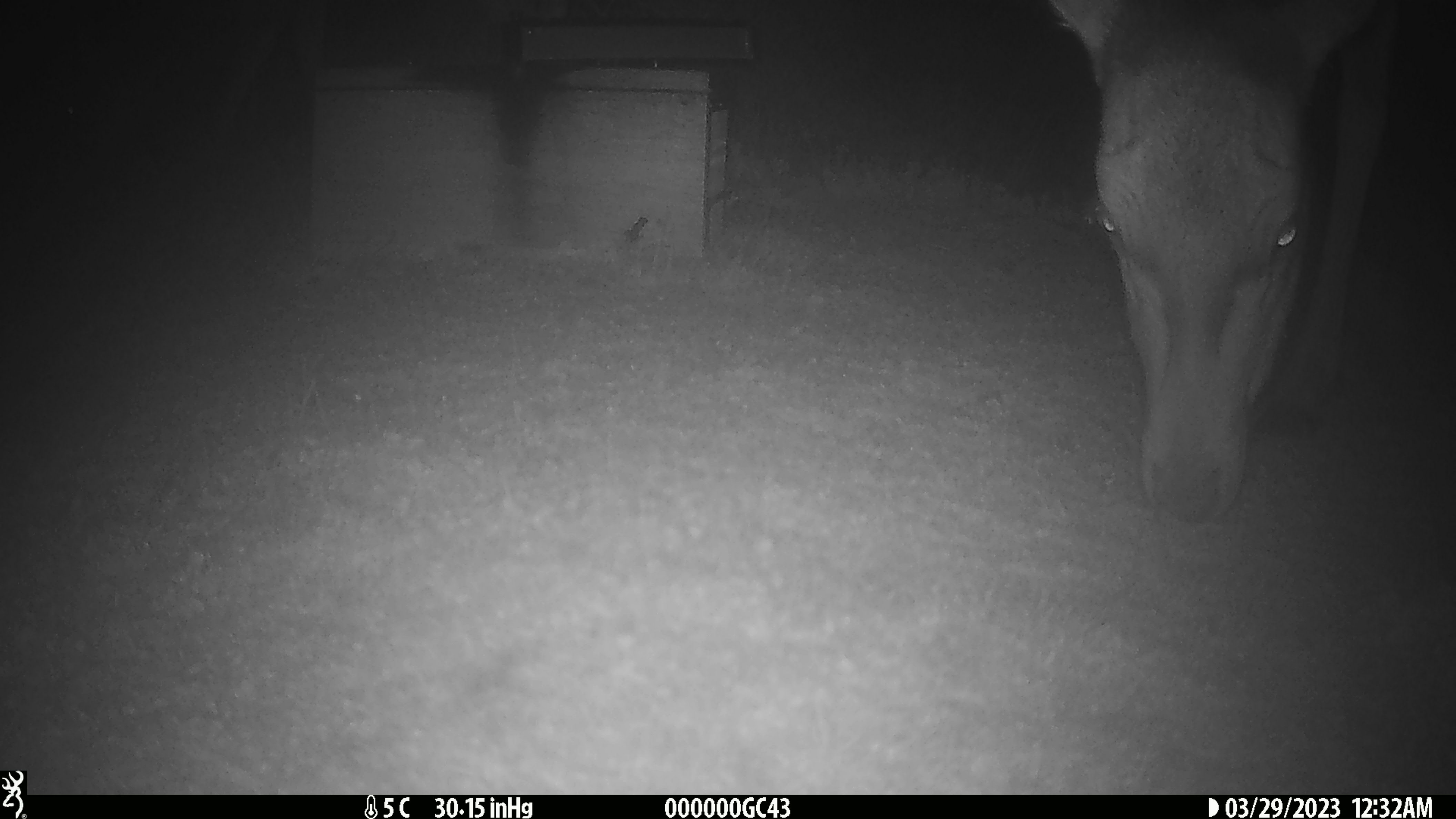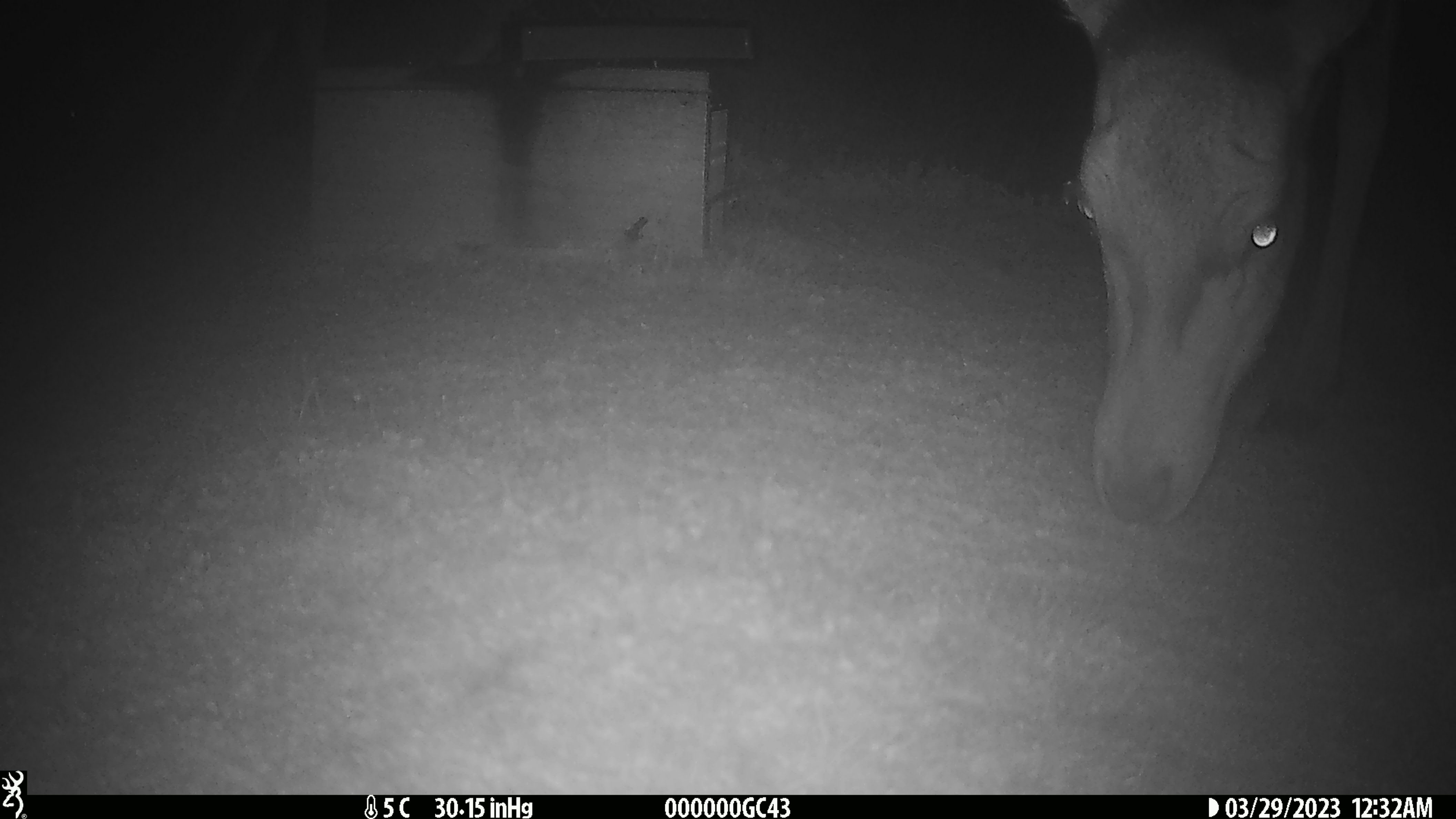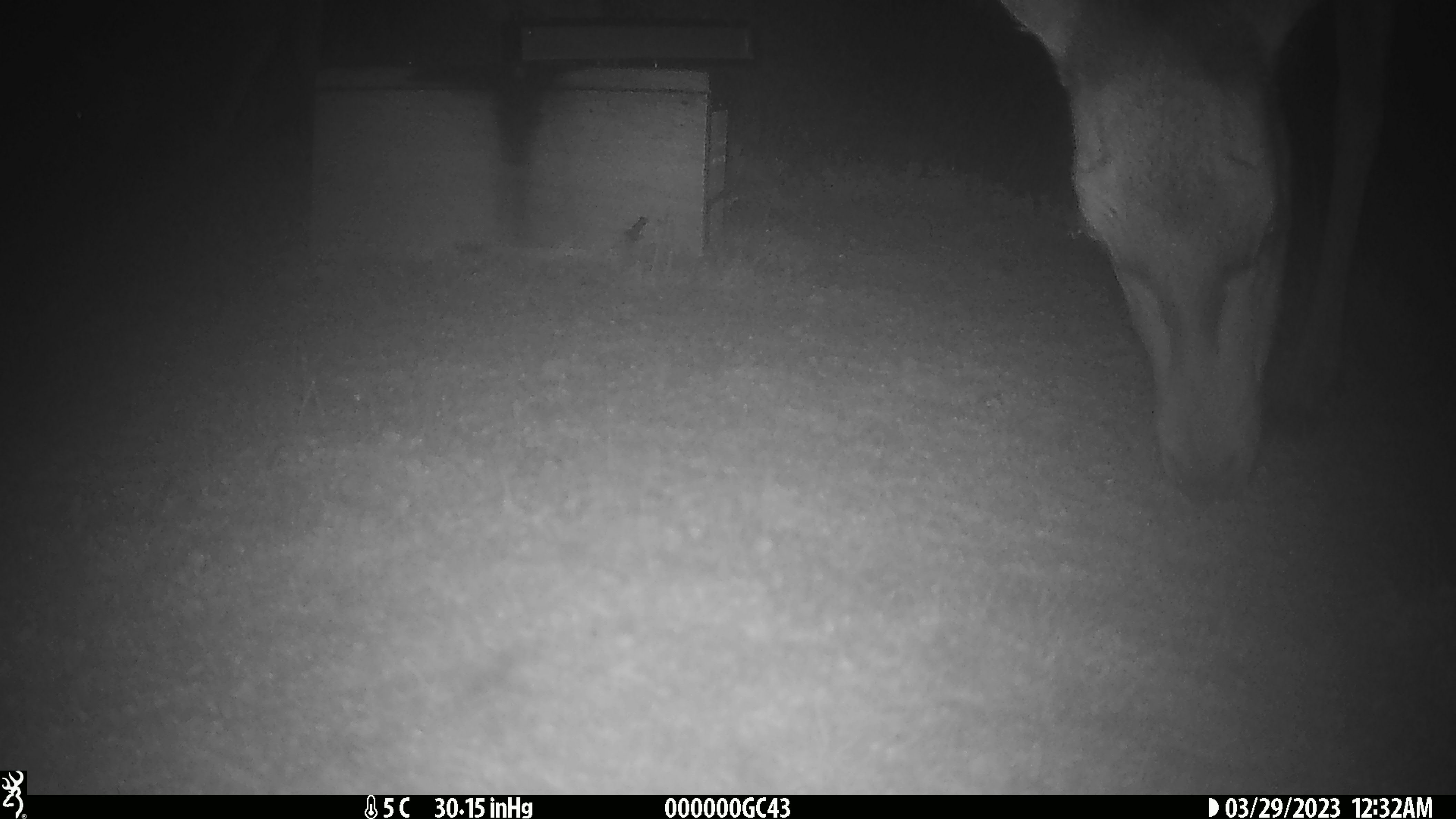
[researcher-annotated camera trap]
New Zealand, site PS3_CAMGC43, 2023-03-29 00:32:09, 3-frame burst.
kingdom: Animalia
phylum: Chordata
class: Mammalia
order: Artiodactyla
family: Cervidae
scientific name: Cervidae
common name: deer